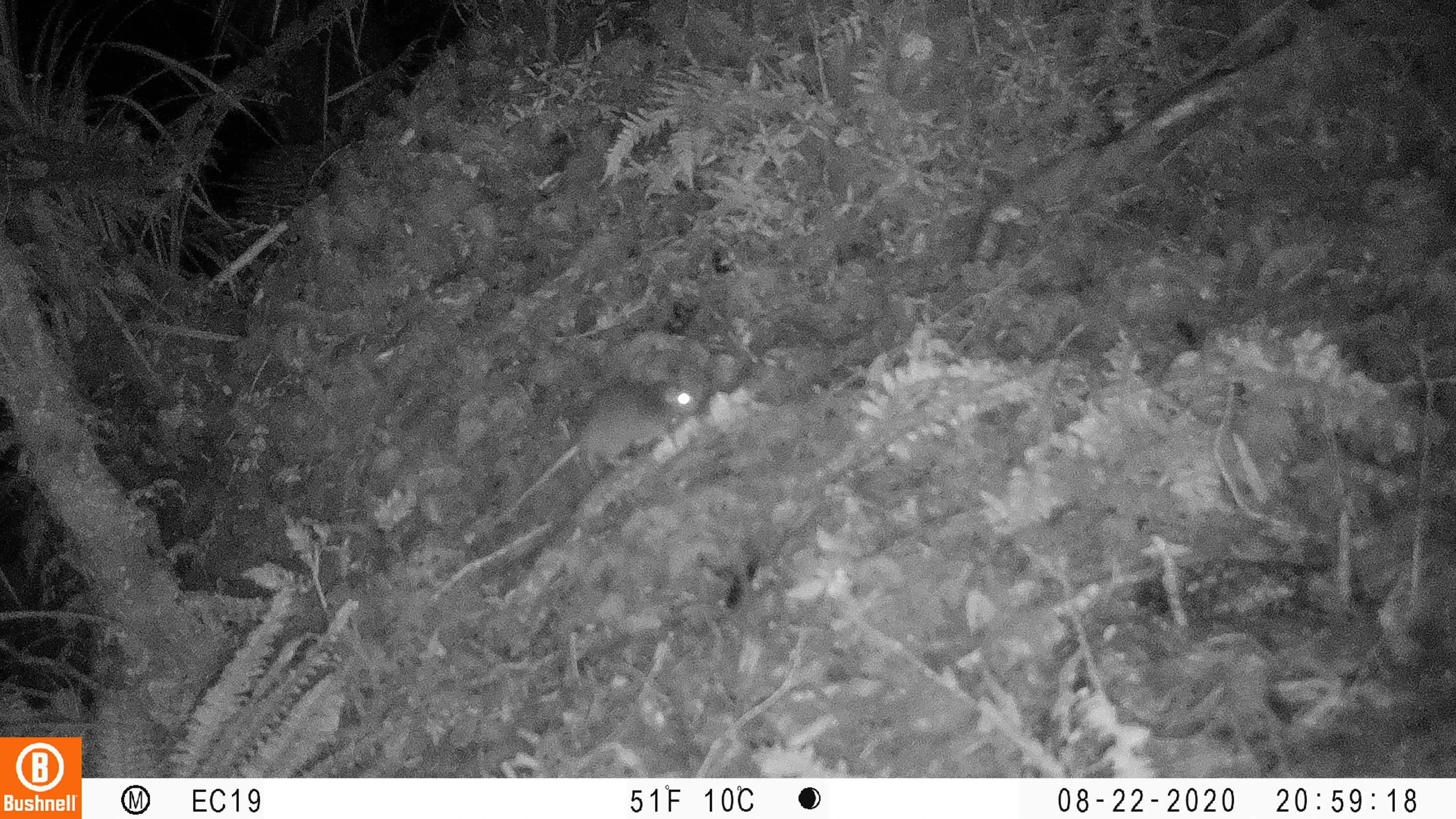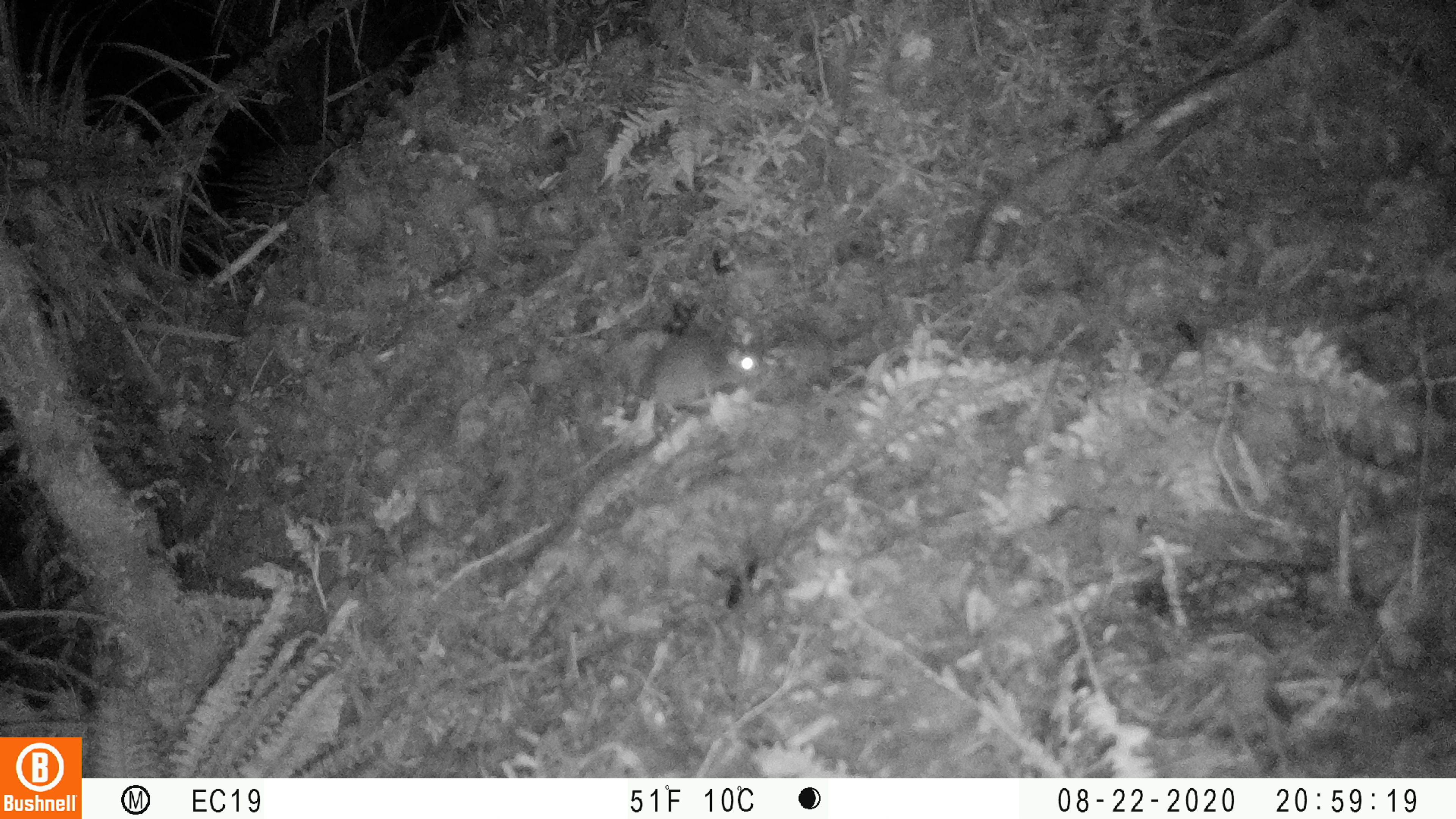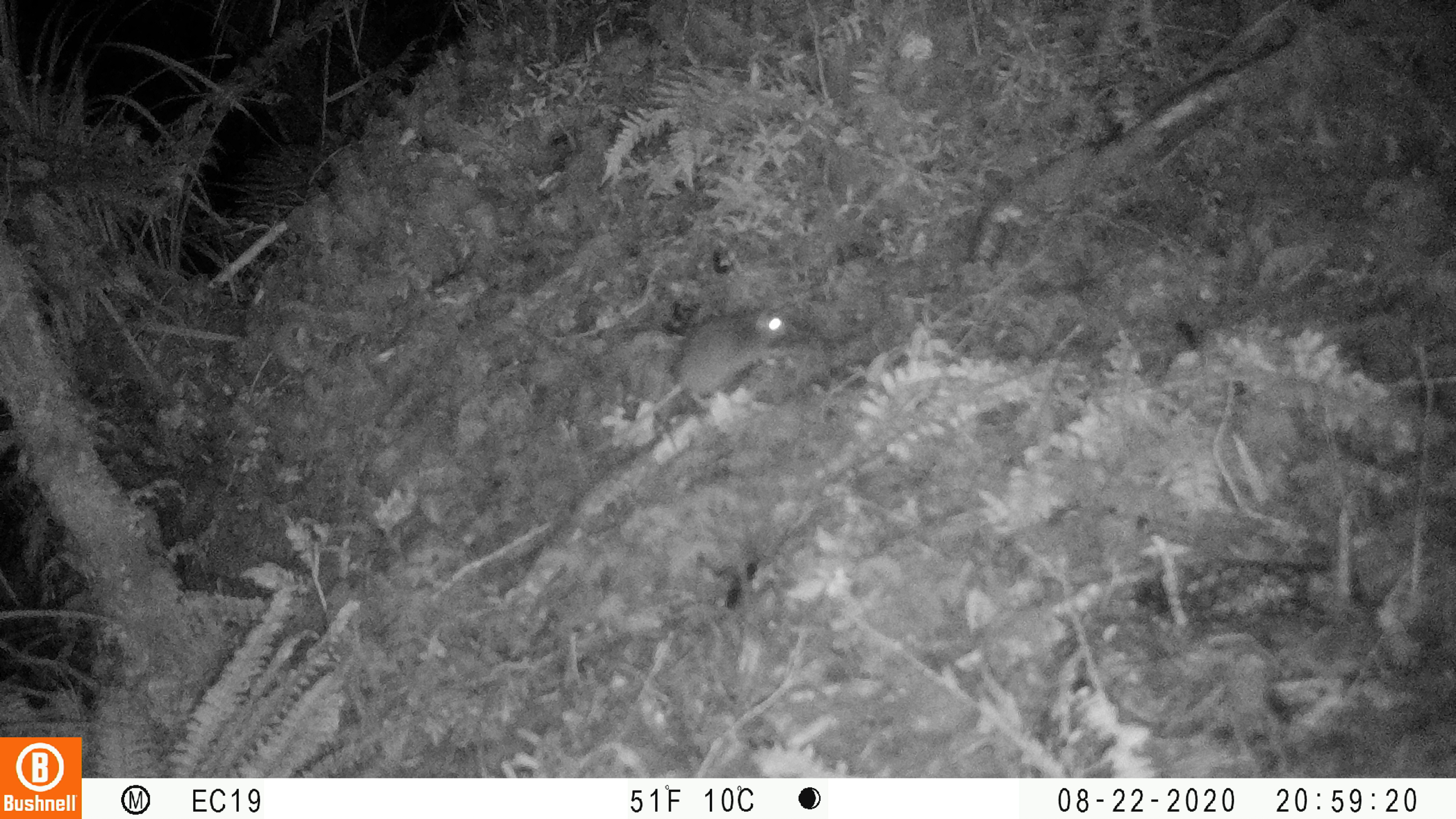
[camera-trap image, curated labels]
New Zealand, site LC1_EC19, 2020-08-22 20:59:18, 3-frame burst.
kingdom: Animalia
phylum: Chordata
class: Mammalia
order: Rodentia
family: Muridae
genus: Rattus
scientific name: Rattus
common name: rat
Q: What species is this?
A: Rat (Rattus).